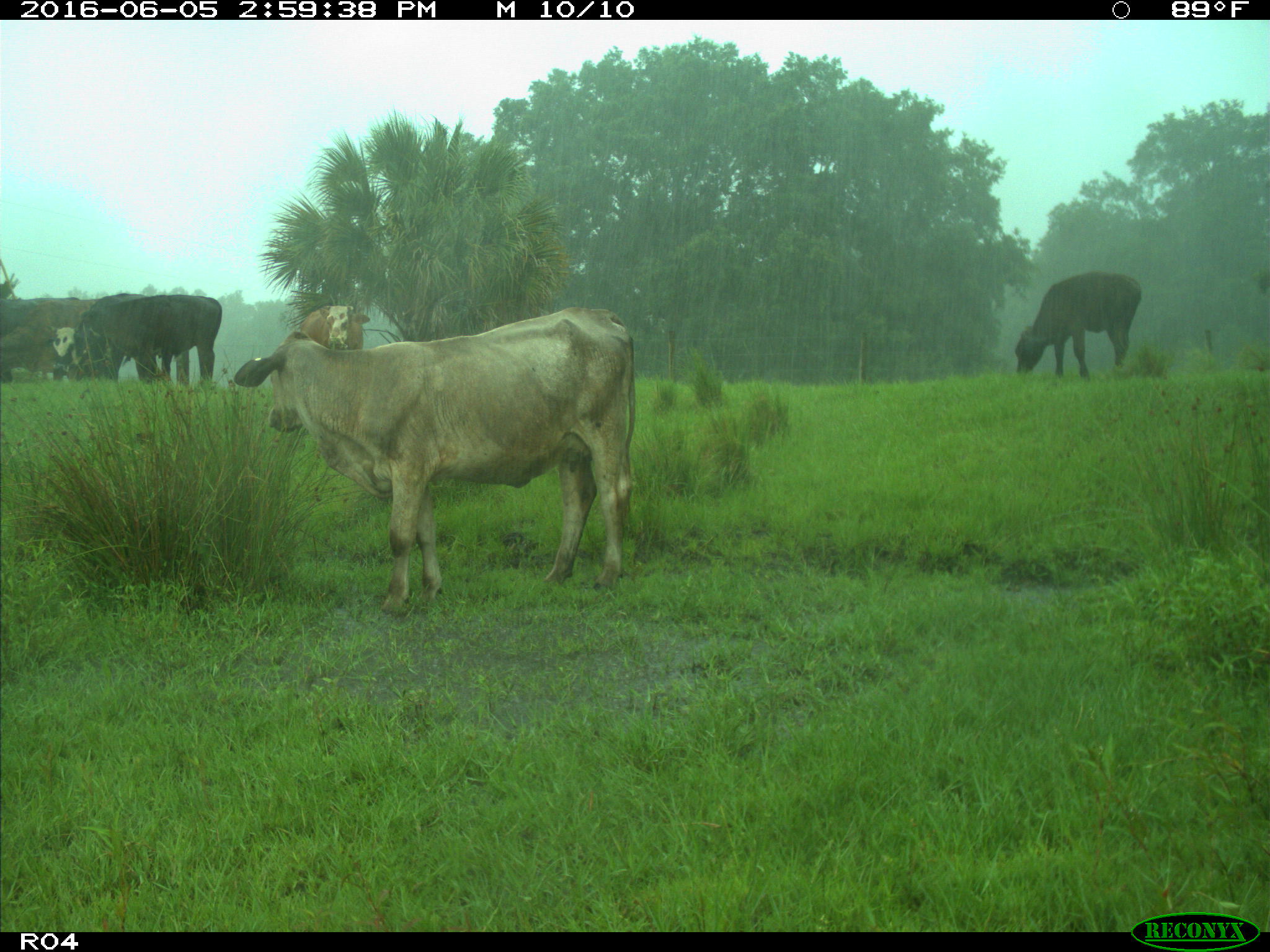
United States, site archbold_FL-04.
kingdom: Animalia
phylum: Chordata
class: Mammalia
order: Artiodactyla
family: Bovidae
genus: Bos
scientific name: Bos taurus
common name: domestic cow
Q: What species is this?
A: Bos taurus (domestic cow).